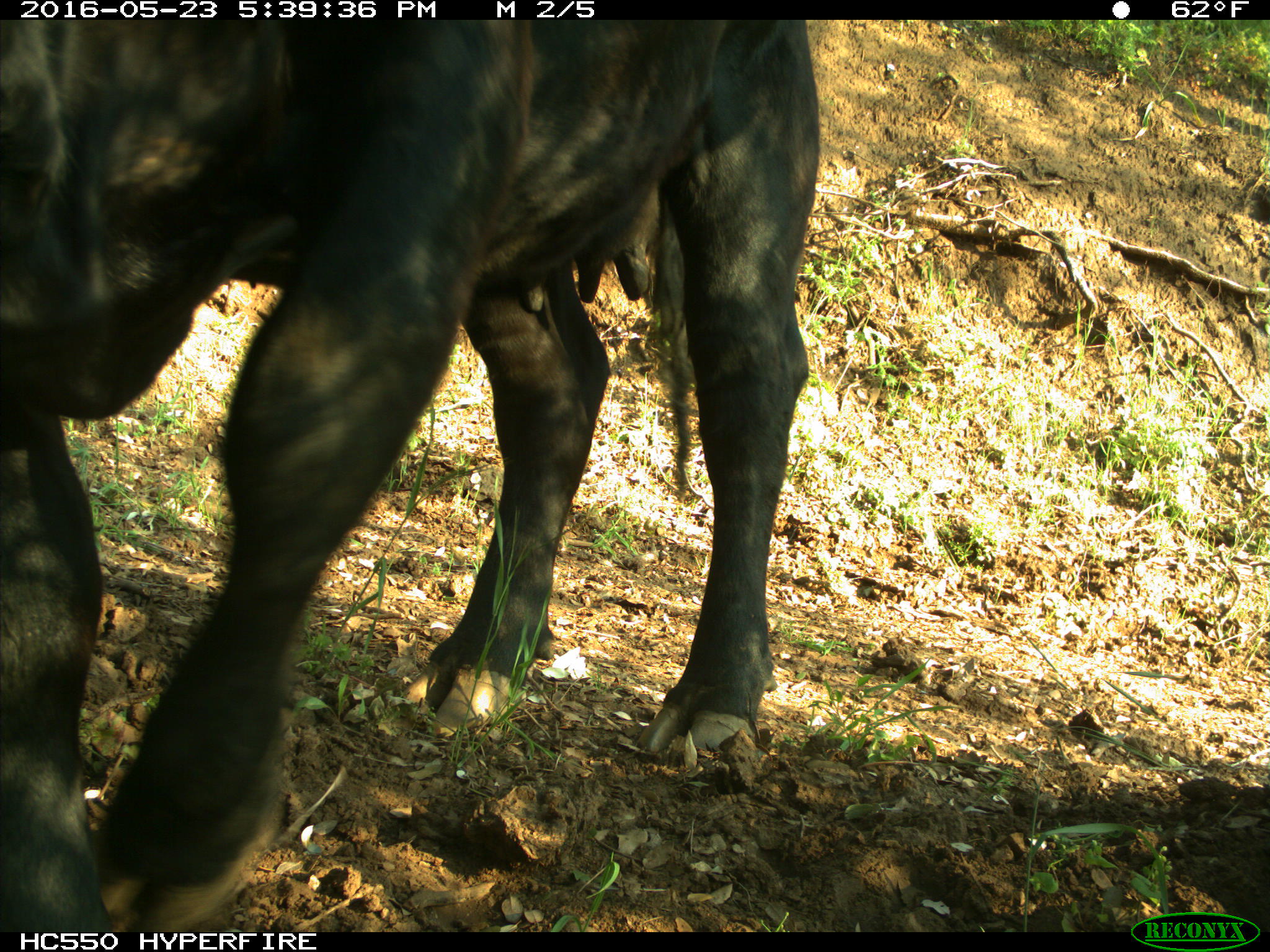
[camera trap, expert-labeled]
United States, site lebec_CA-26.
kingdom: Animalia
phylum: Chordata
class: Mammalia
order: Artiodactyla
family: Bovidae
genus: Bos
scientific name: Bos taurus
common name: domestic cow